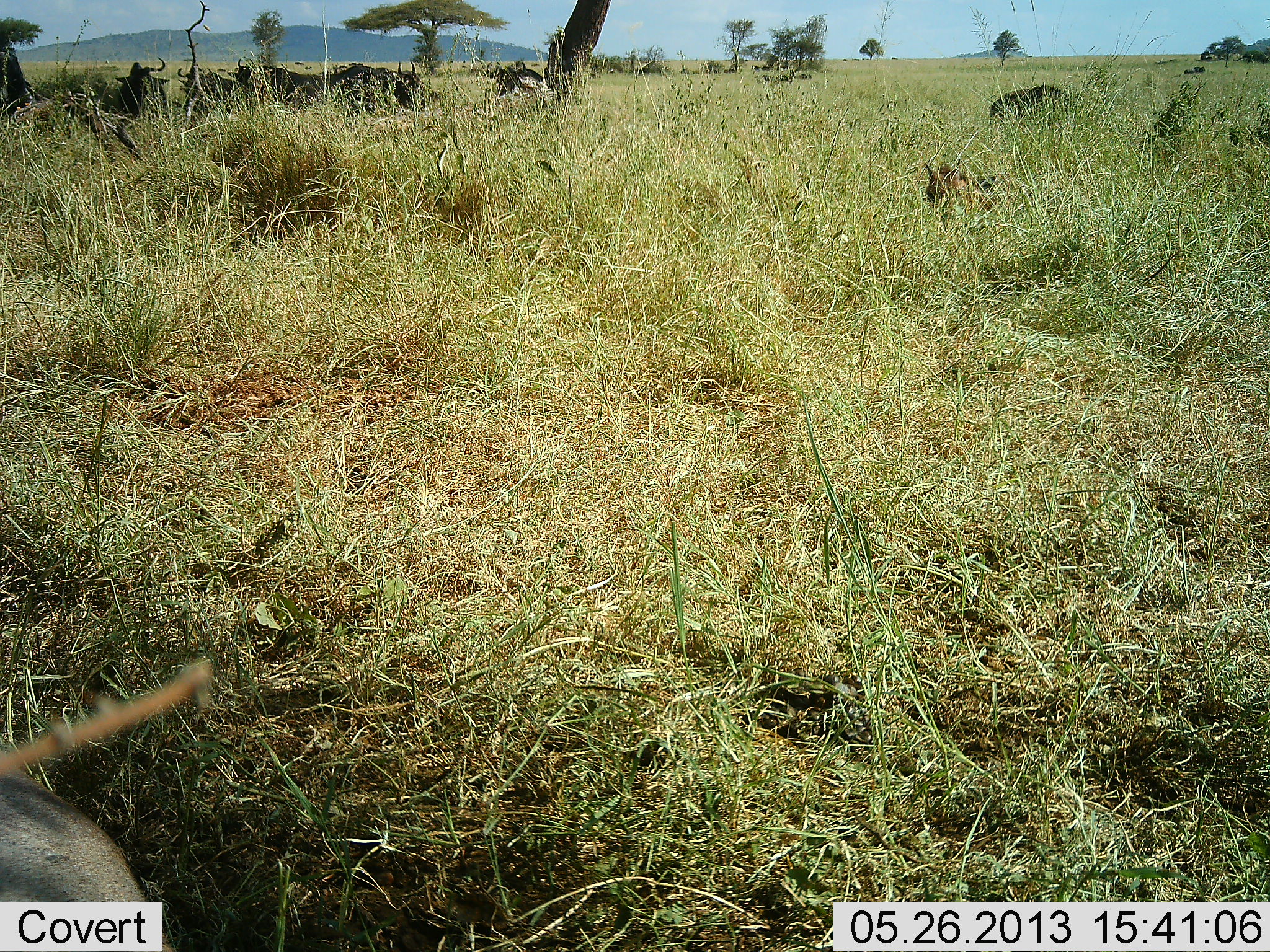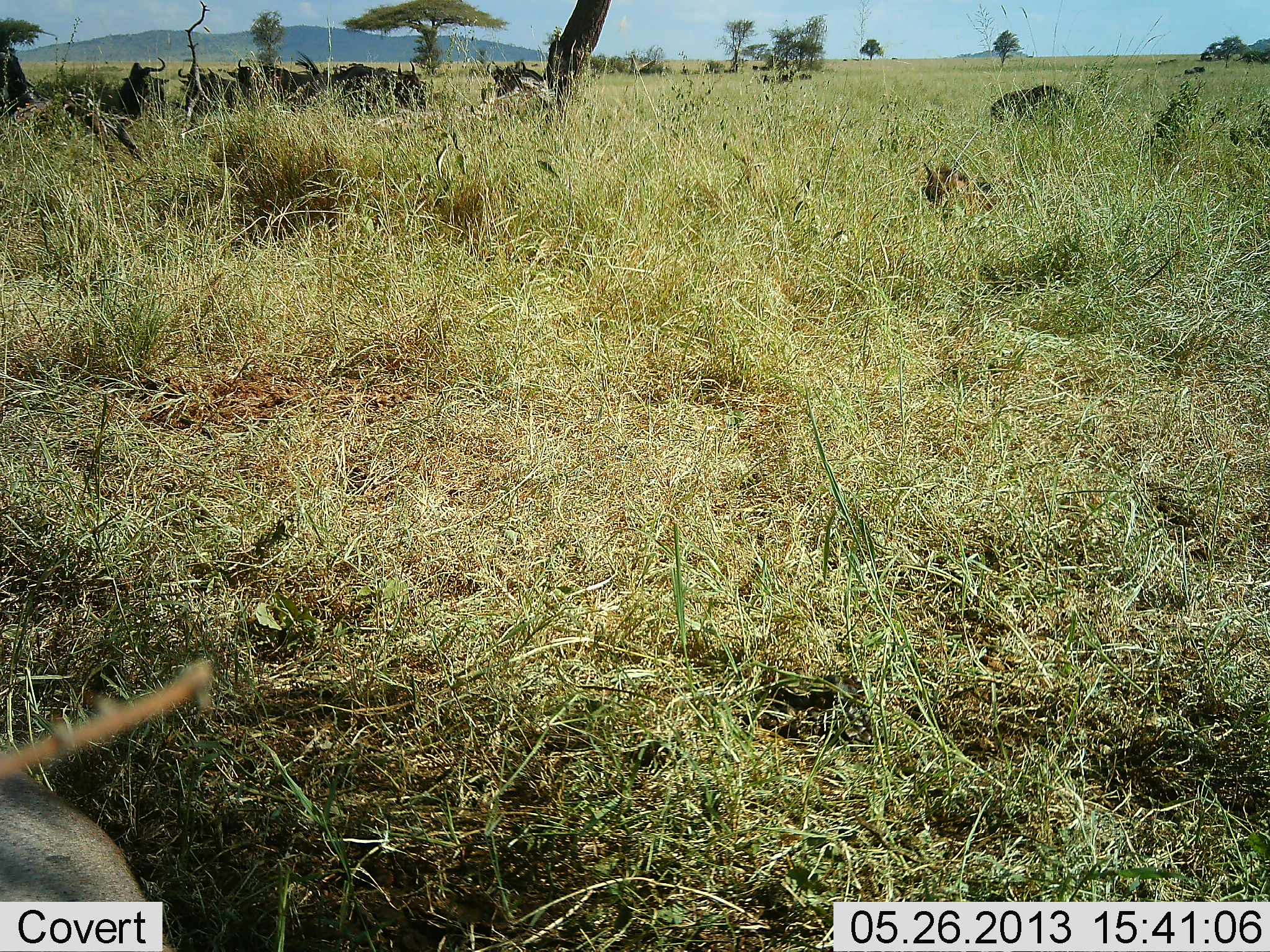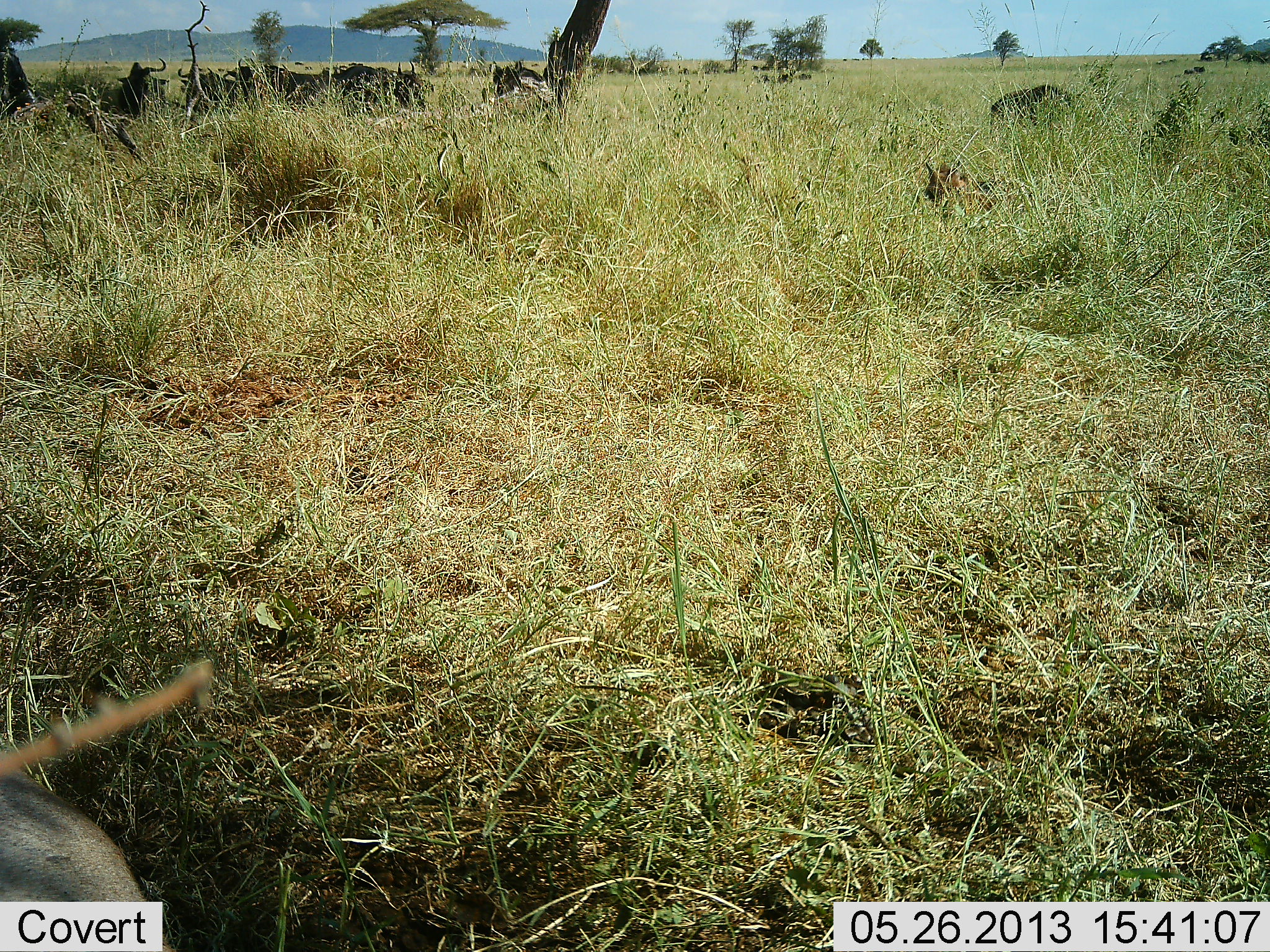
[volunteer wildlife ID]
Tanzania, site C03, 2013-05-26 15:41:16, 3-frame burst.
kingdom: Animalia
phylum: Chordata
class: Mammalia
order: Artiodactyla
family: Bovidae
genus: Connochaetes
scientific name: Connochaetes taurinus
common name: blue wildebeest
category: wildebeest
Wildebeest (blue wildebeest) (Connochaetes taurinus), count 7. Behavior (volunteer vote fractions): standing 50%, resting 100%, moving 0%, interacting 0%. Young present (vote fraction): 20%. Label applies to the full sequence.